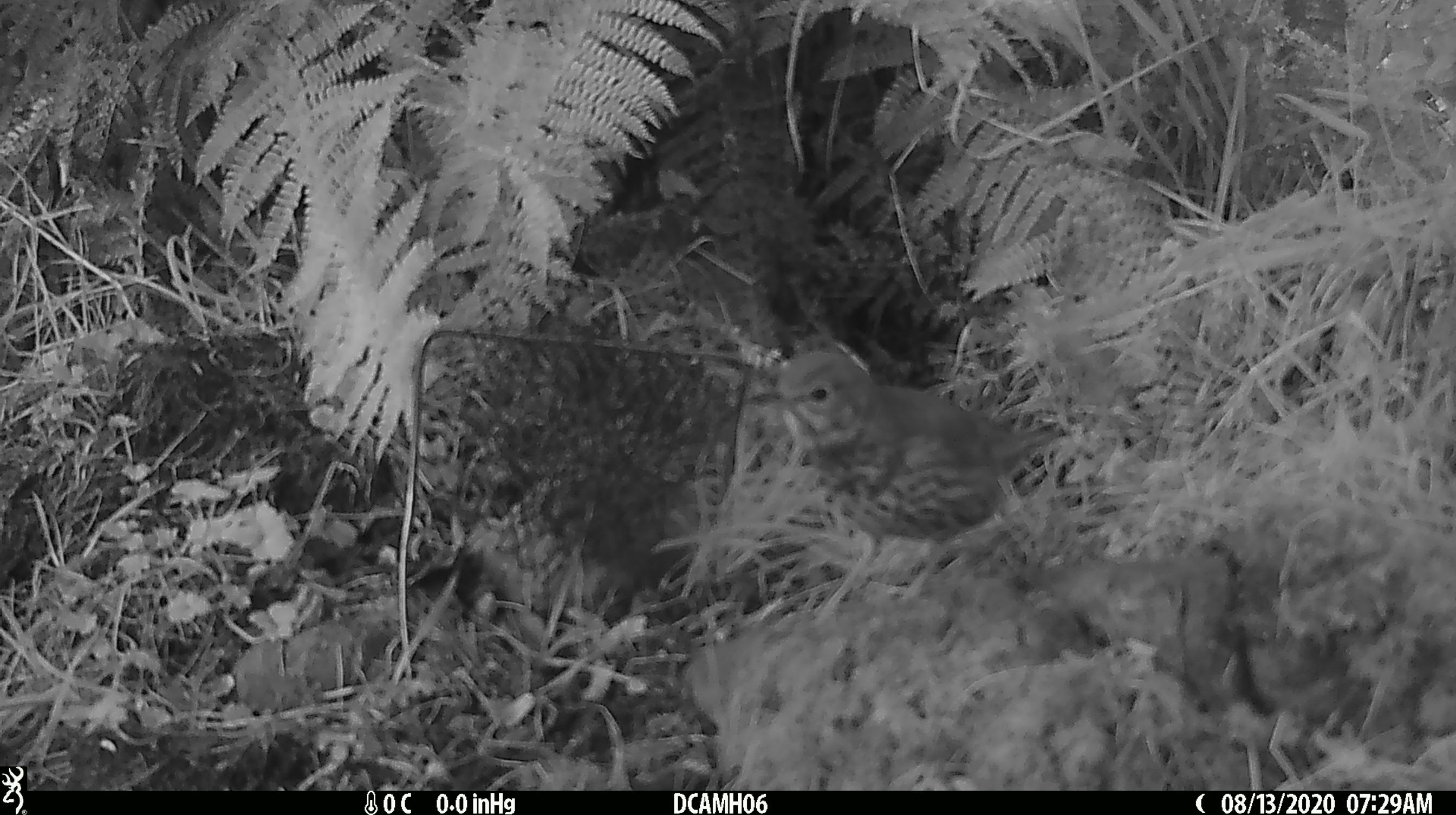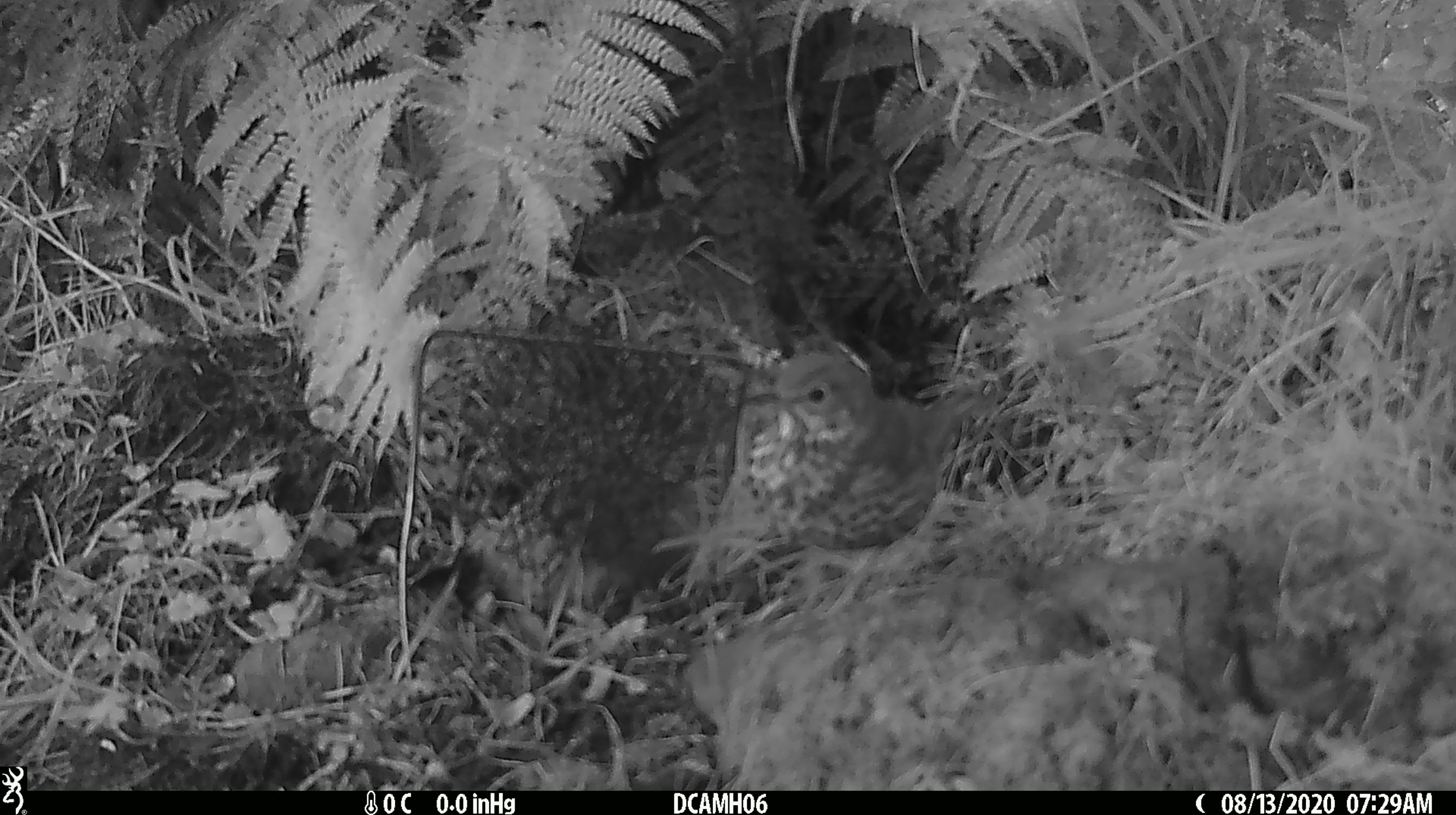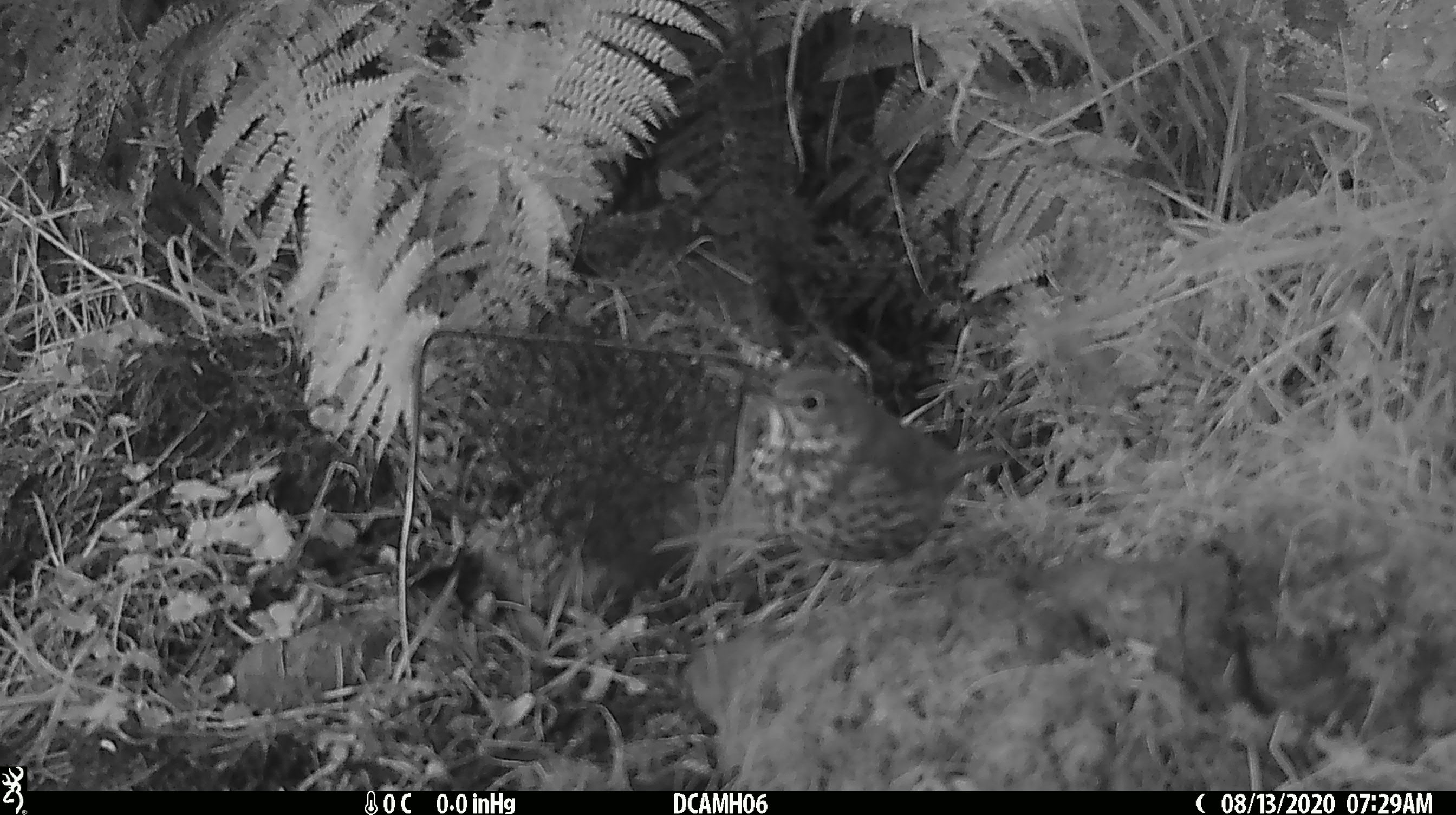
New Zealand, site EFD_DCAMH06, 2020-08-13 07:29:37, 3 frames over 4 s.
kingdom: Animalia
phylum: Chordata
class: Aves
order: Passeriformes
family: Turdidae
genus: Turdus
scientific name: Turdus philomelos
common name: song thrush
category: thrush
Thrush (song thrush) (Turdus philomelos).